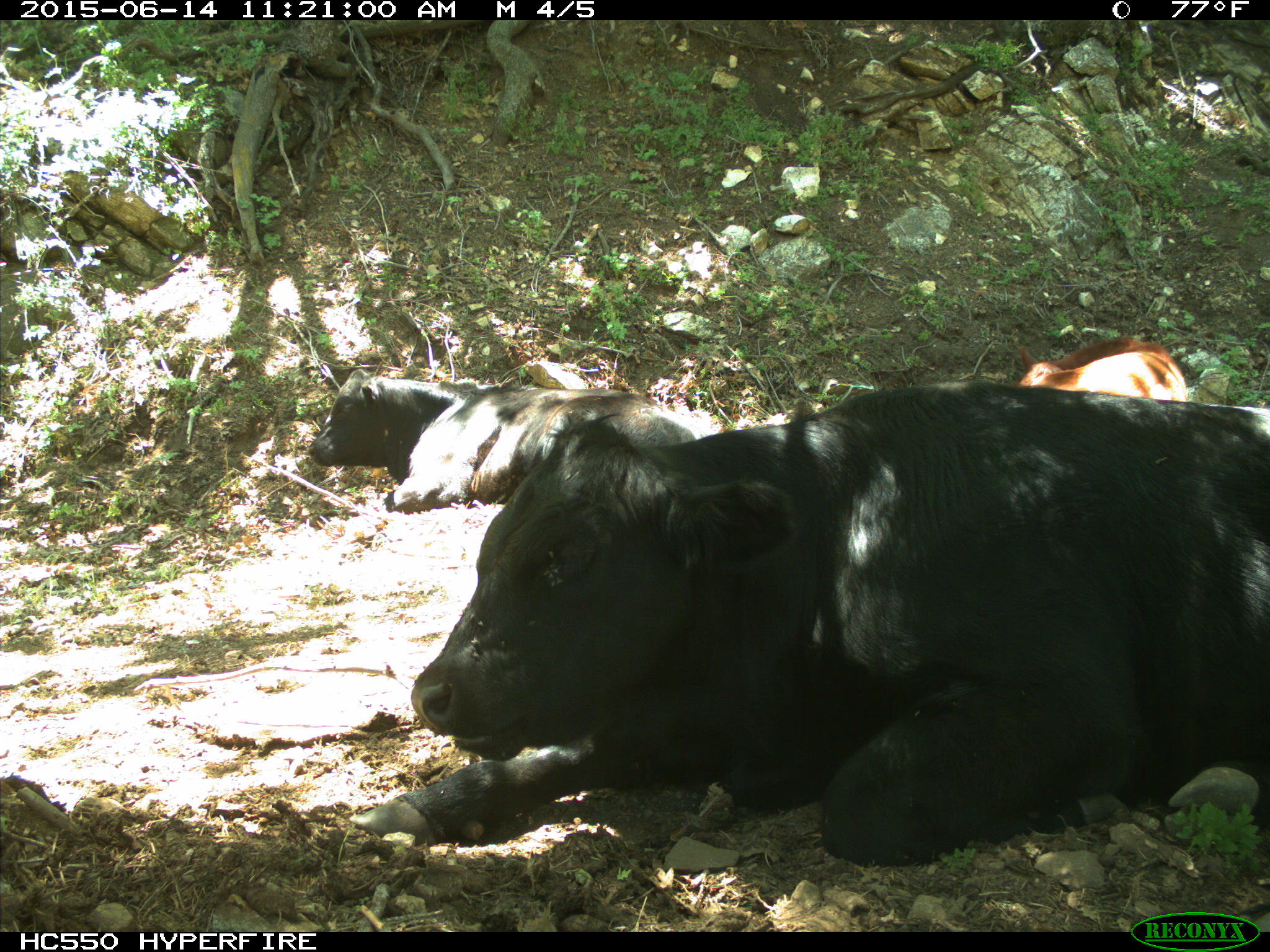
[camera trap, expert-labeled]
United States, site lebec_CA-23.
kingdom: Animalia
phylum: Chordata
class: Mammalia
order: Artiodactyla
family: Bovidae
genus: Bos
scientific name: Bos taurus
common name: domestic cow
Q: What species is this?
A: Bos taurus (domestic cow).